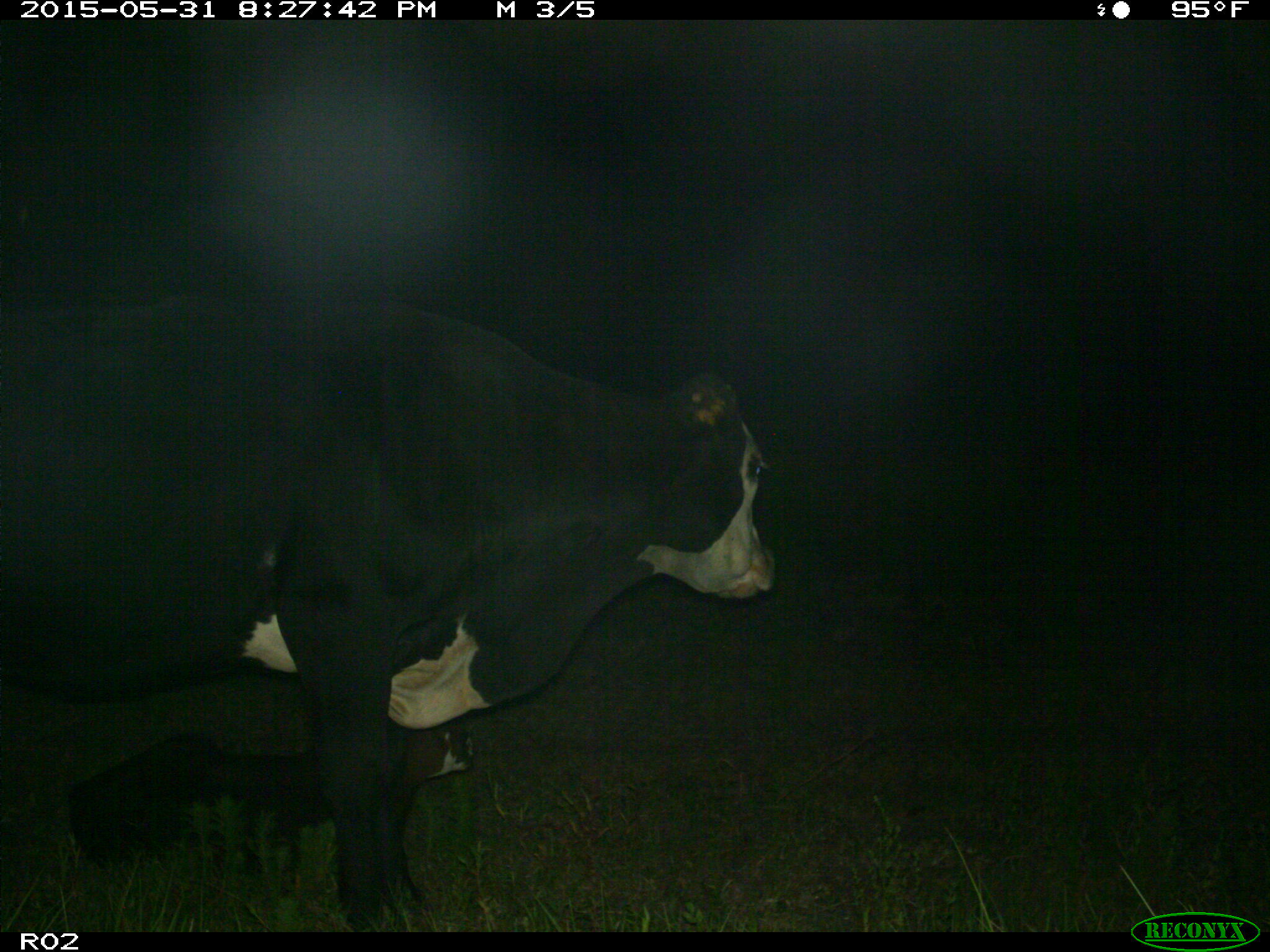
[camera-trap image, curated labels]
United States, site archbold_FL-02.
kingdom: Animalia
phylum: Chordata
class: Mammalia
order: Artiodactyla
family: Bovidae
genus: Bos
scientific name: Bos taurus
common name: domestic cow